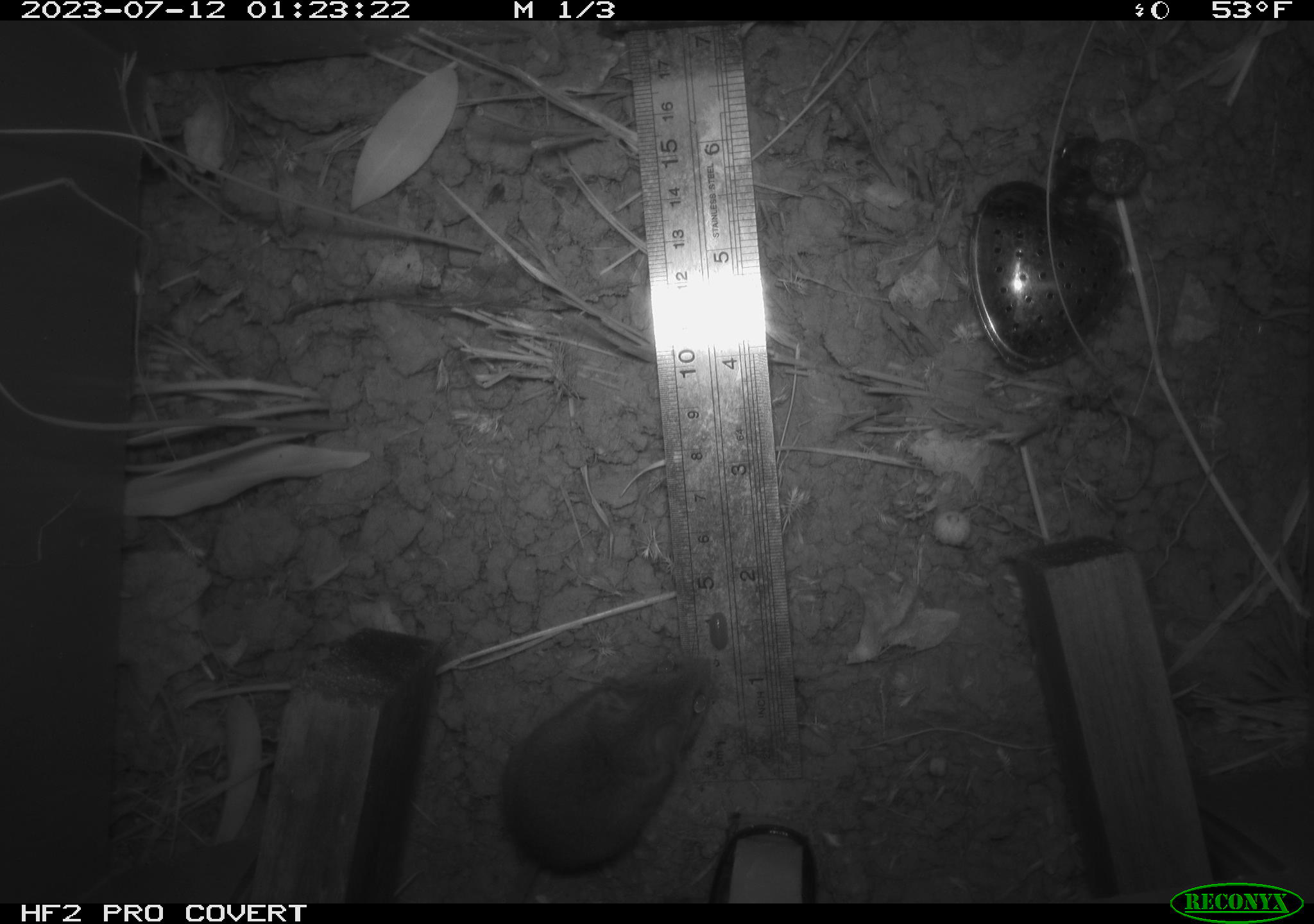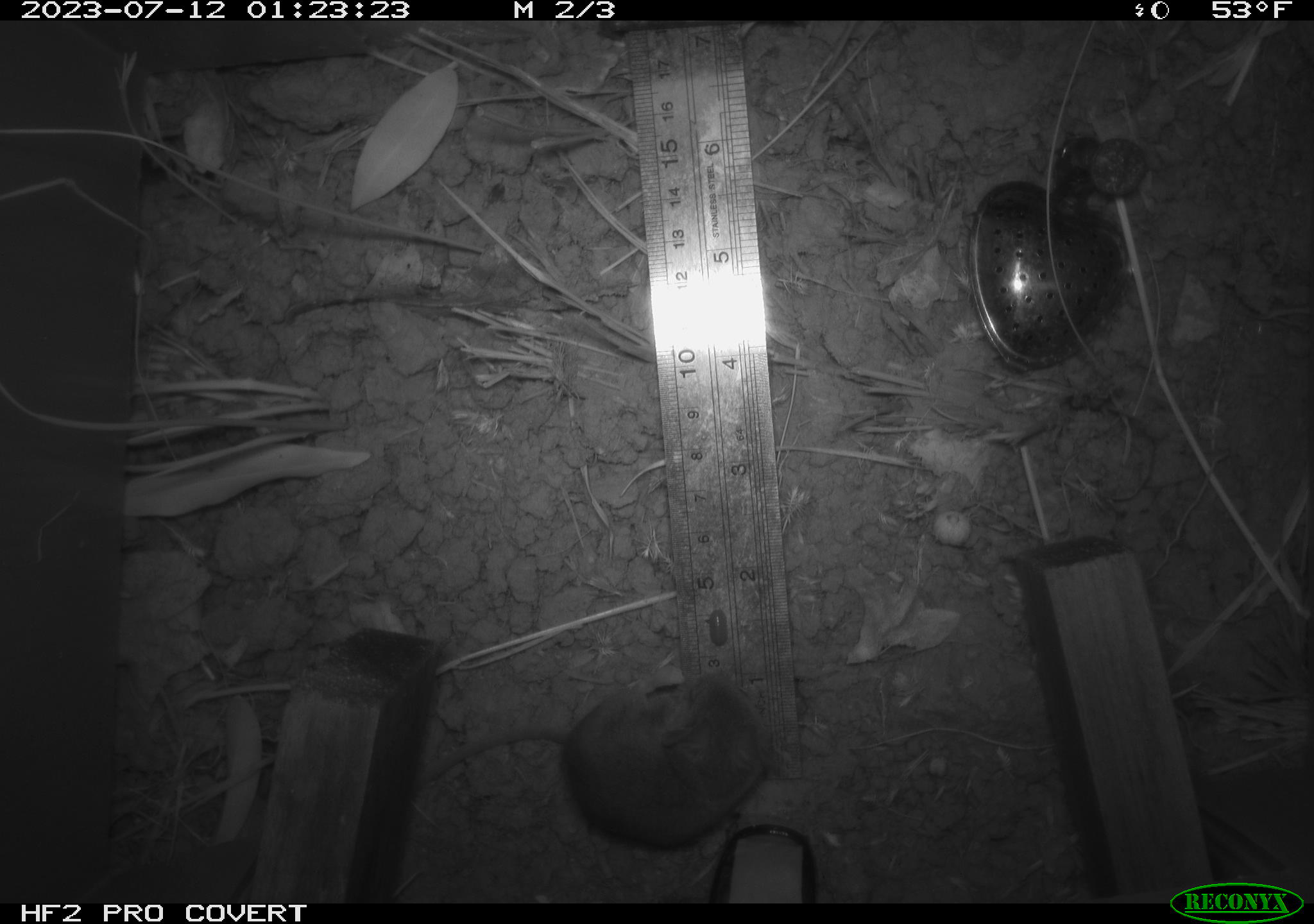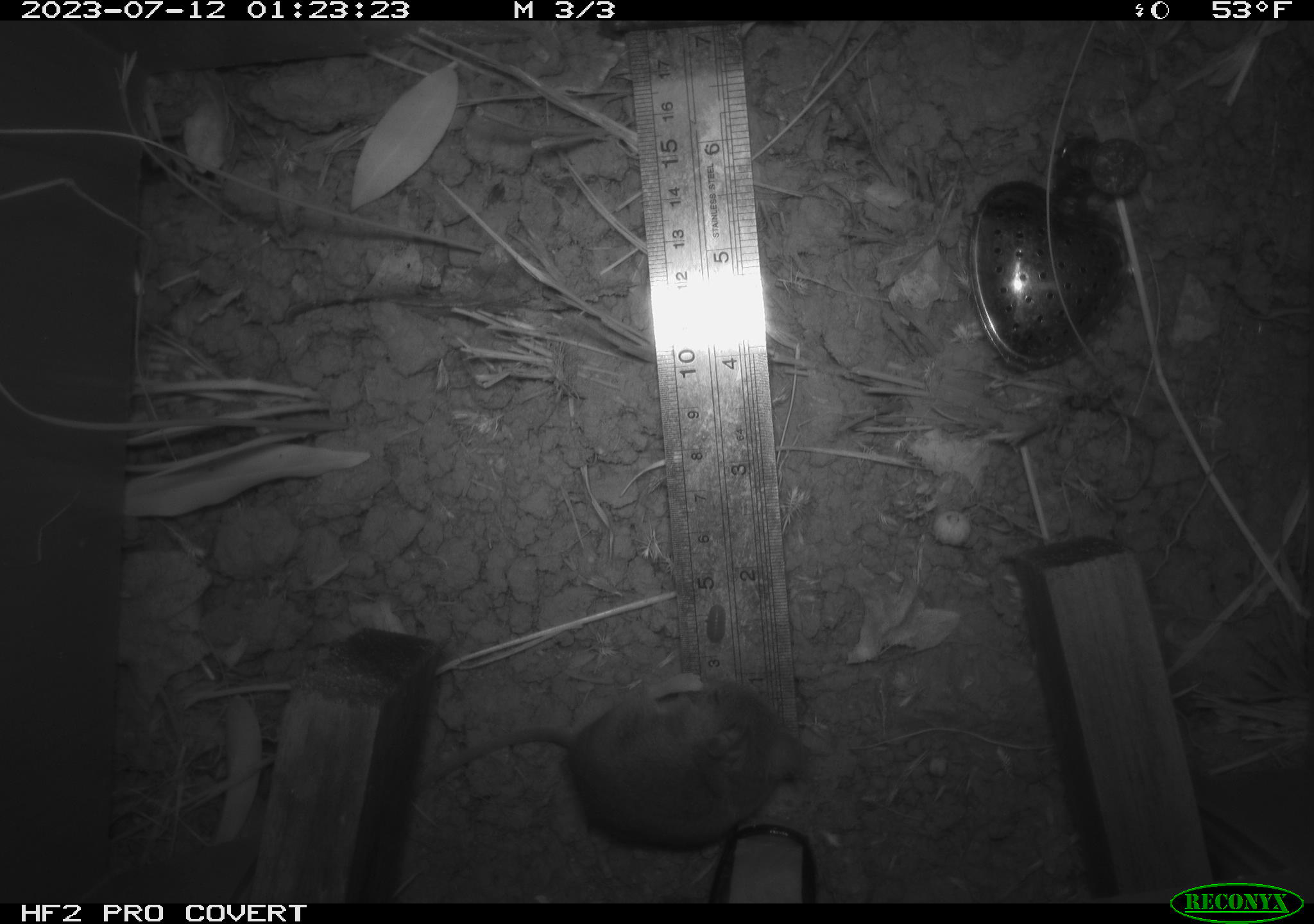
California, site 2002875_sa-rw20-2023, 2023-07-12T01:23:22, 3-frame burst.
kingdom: Animalia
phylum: Chordata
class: Mammalia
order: Rodentia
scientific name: Rodentia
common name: mouse species